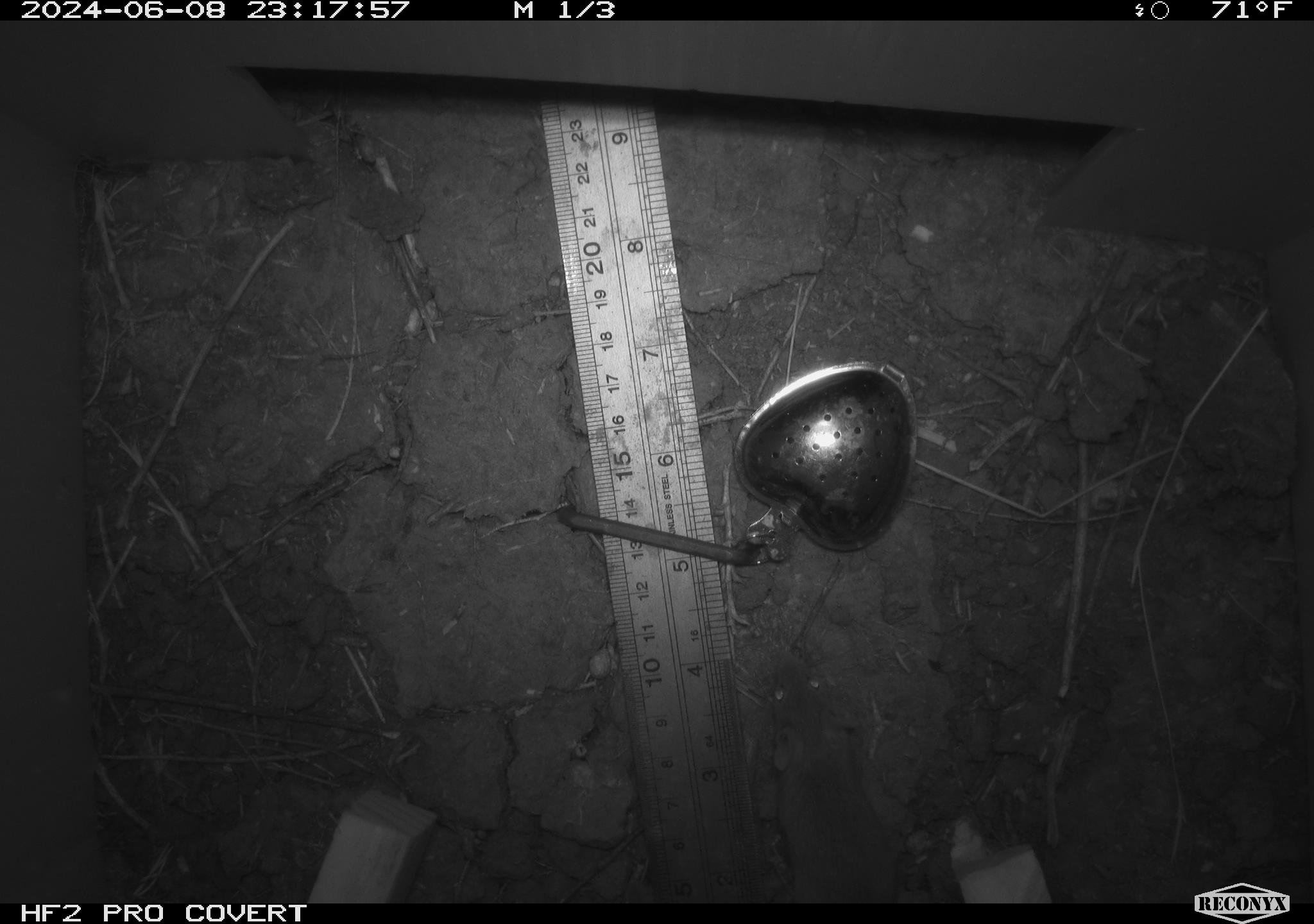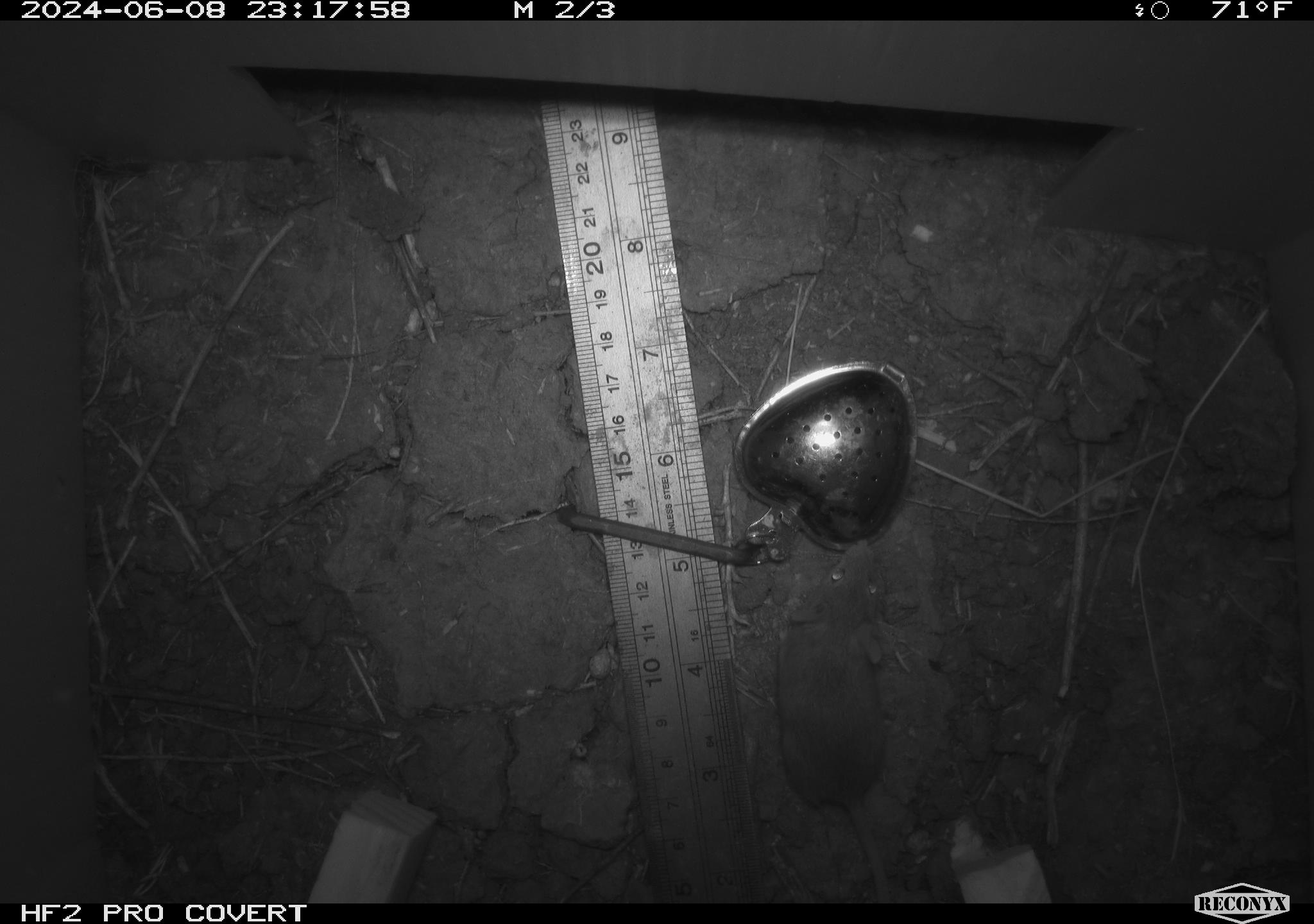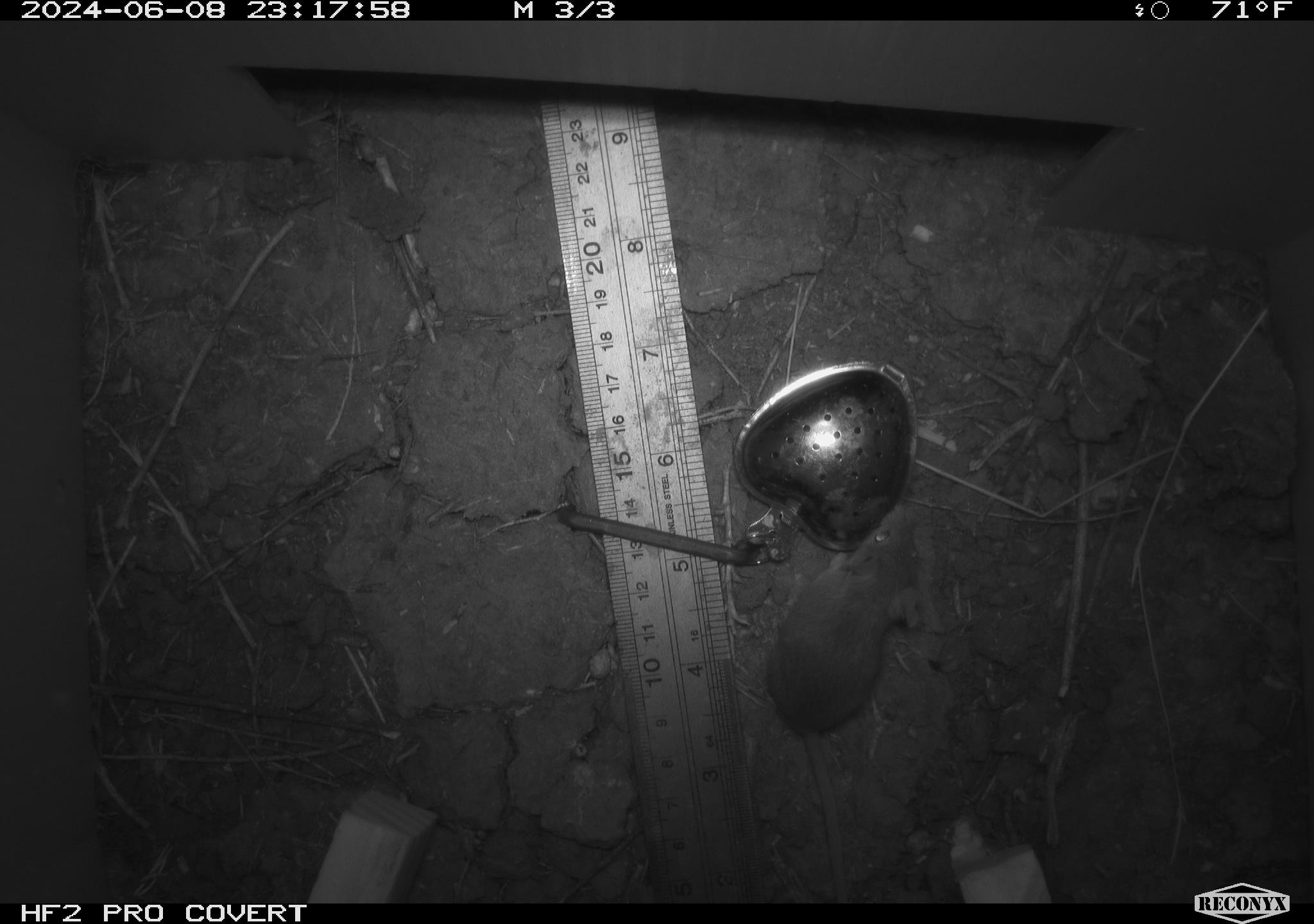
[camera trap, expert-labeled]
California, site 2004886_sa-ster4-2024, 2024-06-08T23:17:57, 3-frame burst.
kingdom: Animalia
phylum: Chordata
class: Mammalia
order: Rodentia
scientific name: Rodentia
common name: mouse species